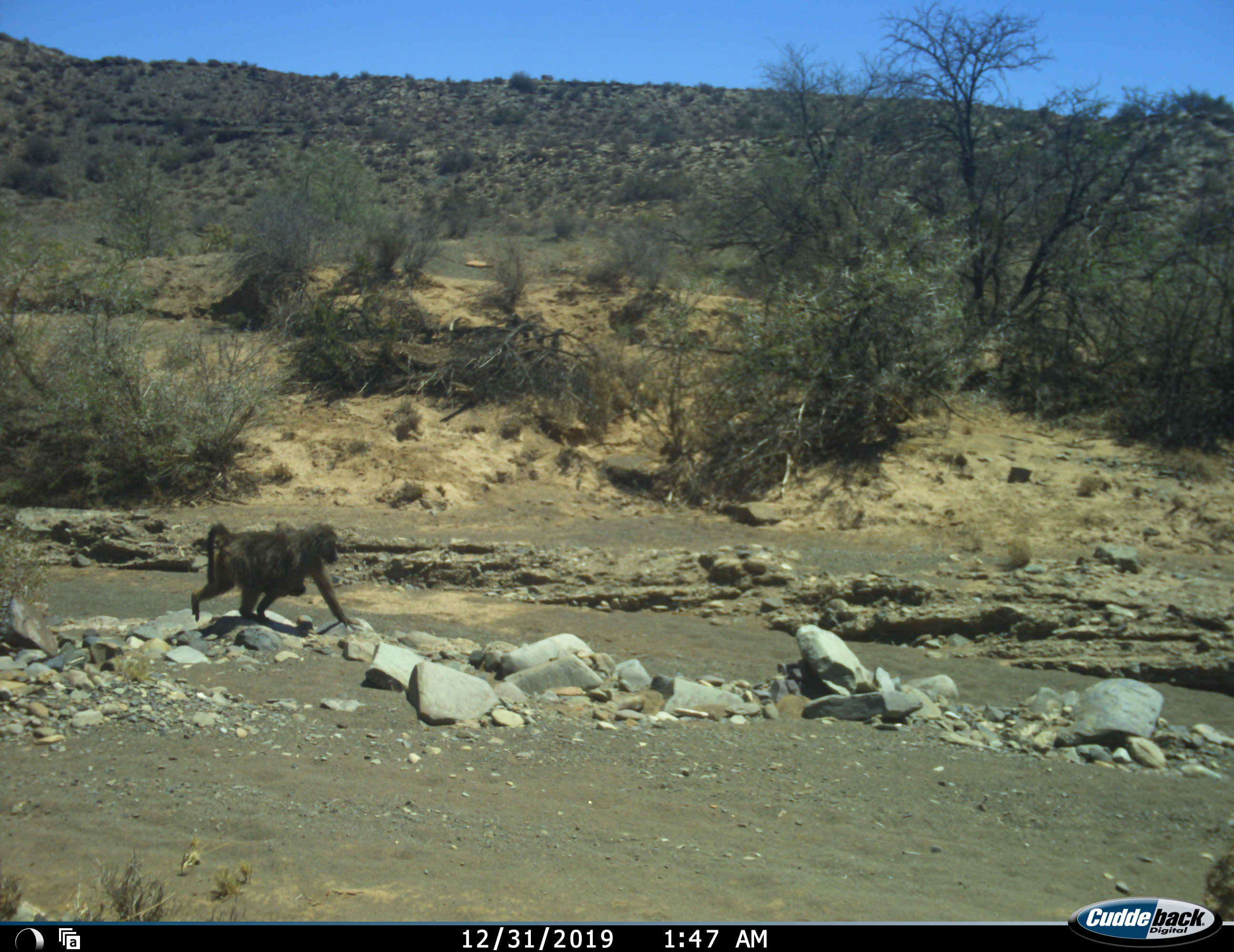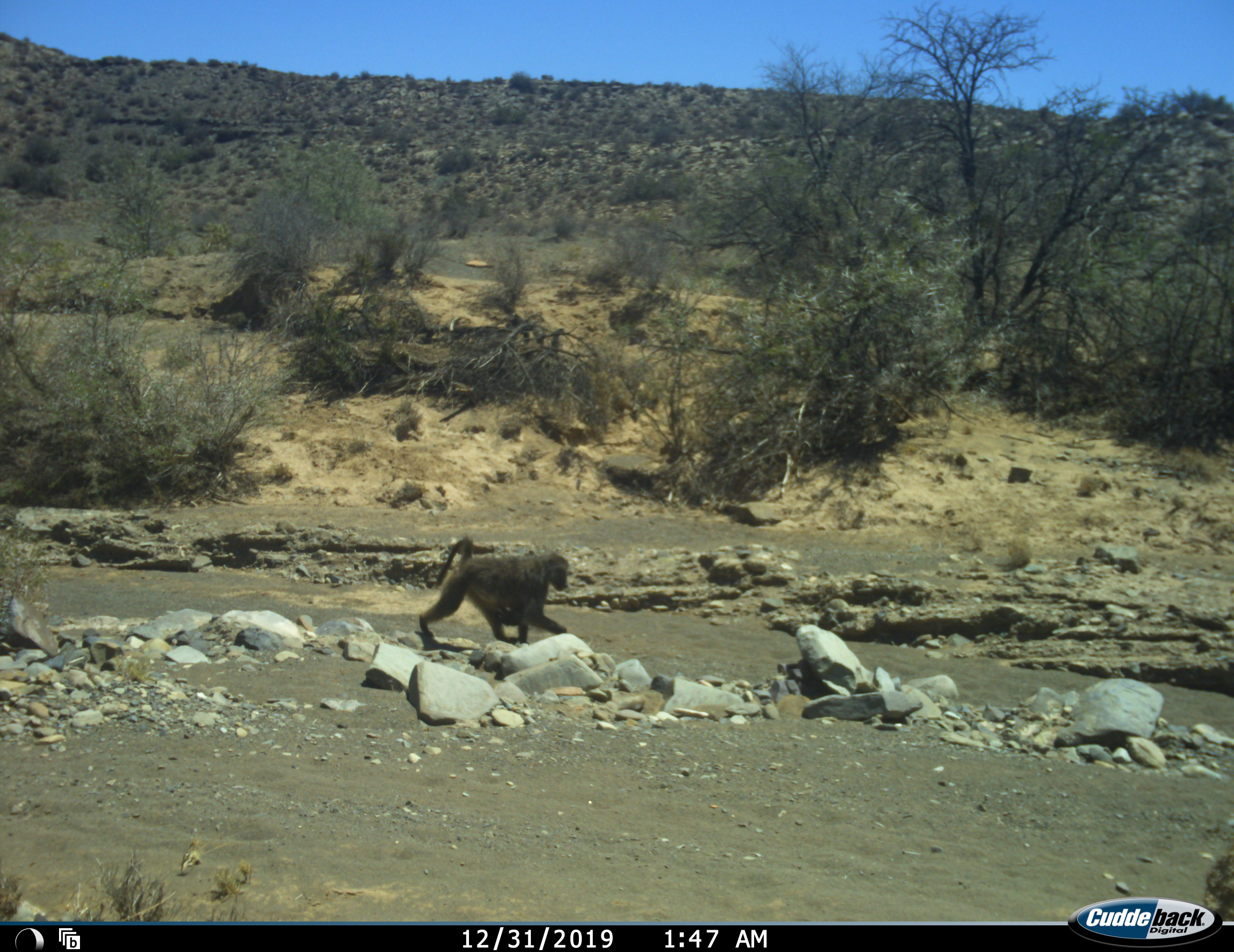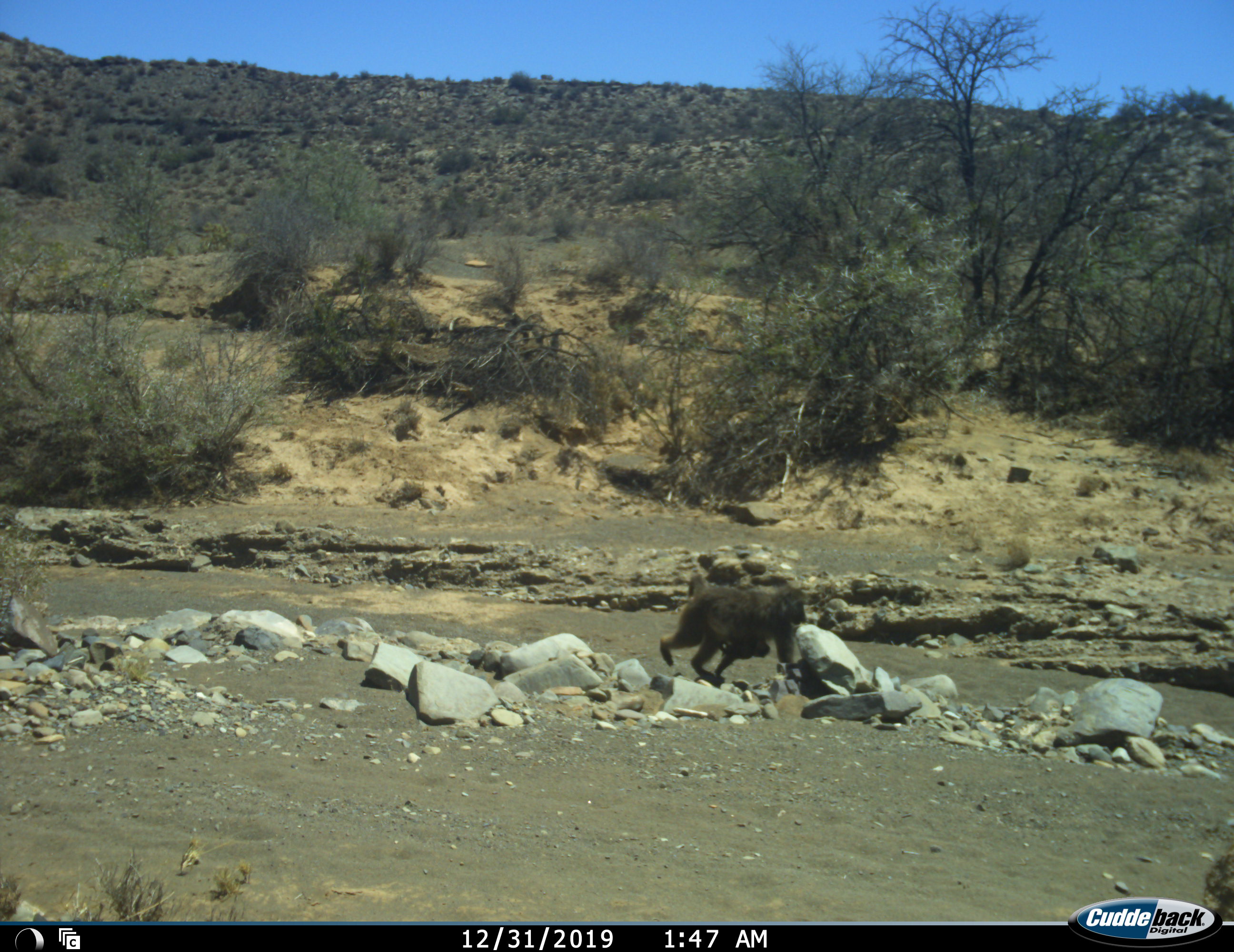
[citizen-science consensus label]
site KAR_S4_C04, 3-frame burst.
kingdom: Animalia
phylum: Chordata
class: Mammalia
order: Primates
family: Cercopithecidae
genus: Papio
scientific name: Papio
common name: baboon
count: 2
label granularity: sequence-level